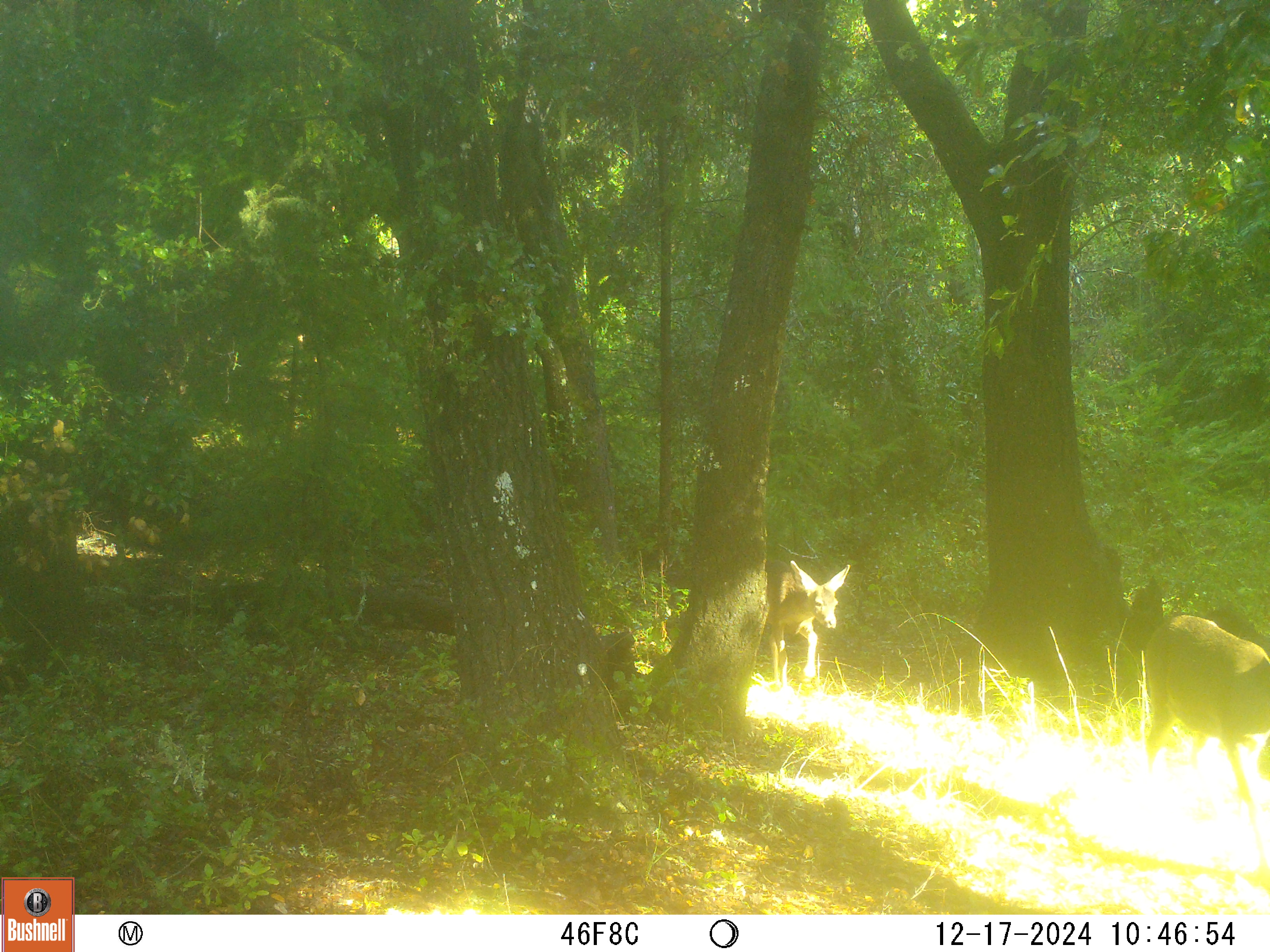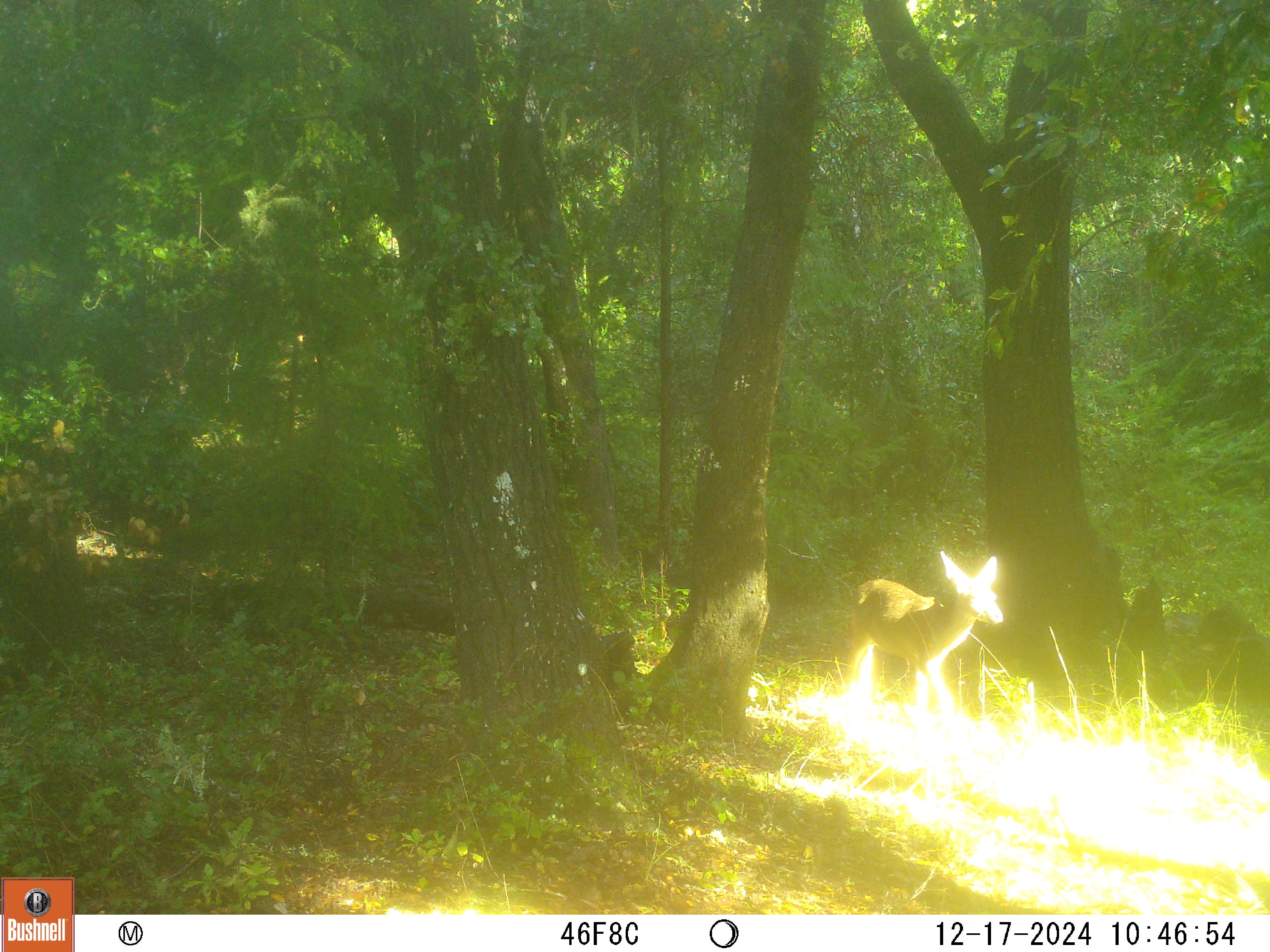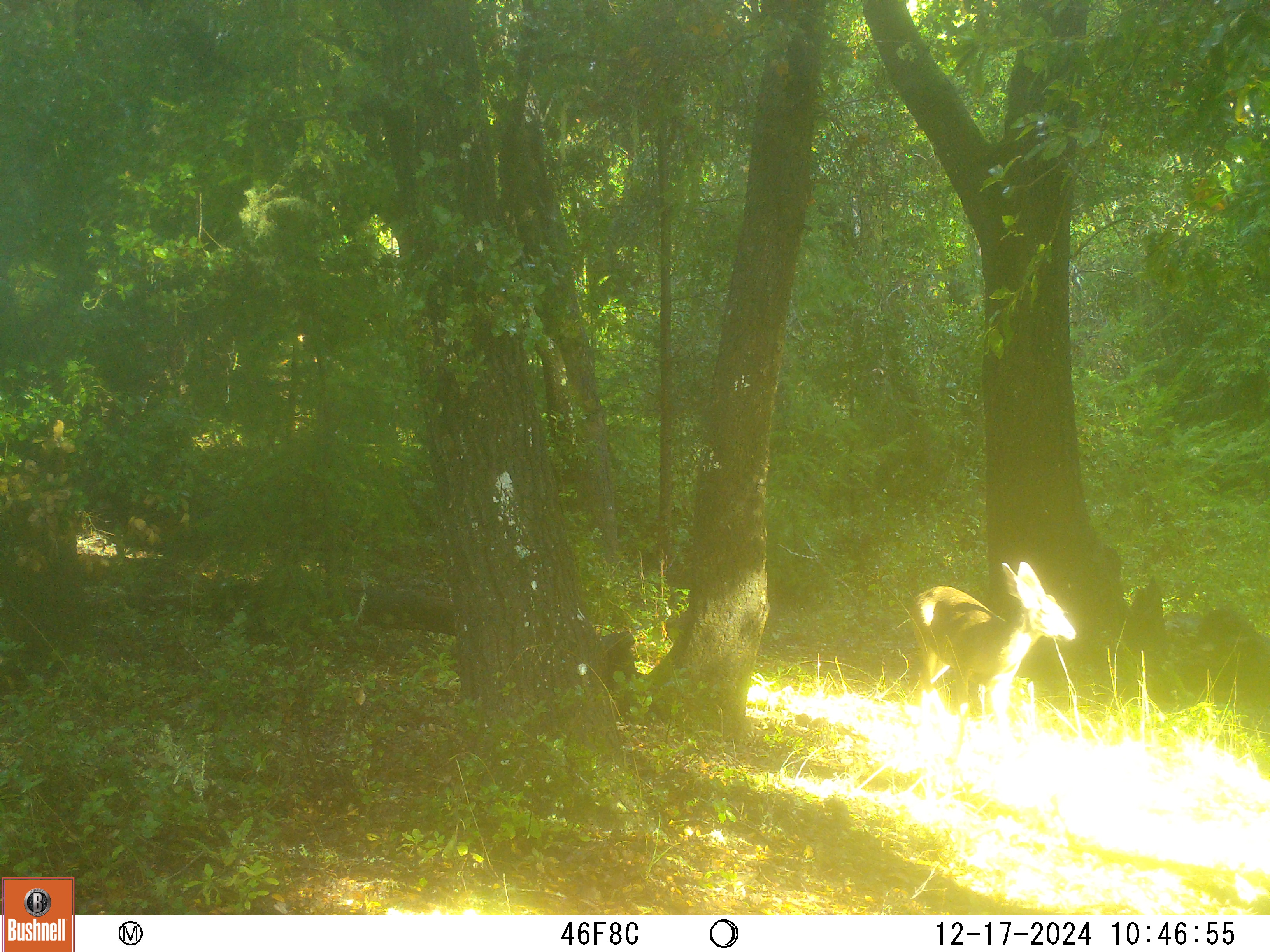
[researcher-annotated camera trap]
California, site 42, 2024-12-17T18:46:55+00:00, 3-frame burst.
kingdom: Animalia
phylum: Chordata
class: Mammalia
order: Artiodactyla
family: Cervidae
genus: Odocoileus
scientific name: Odocoileus hemionus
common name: mule deer